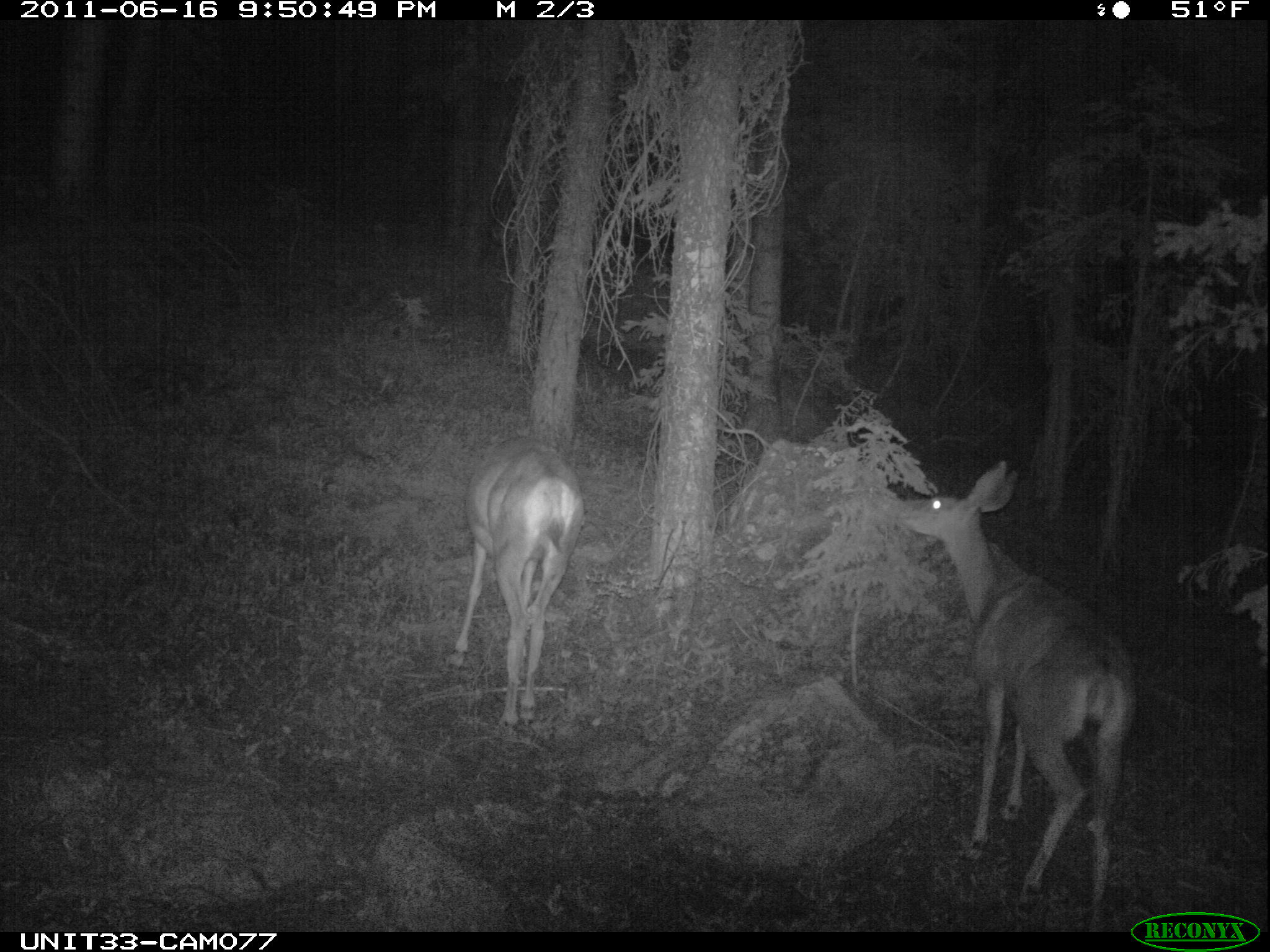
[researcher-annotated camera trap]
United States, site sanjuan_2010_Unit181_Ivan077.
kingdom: Animalia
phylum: Chordata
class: Mammalia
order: Artiodactyla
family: Cervidae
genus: Odocoileus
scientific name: Odocoileus hemionus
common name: mule deer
Odocoileus hemionus (mule deer).